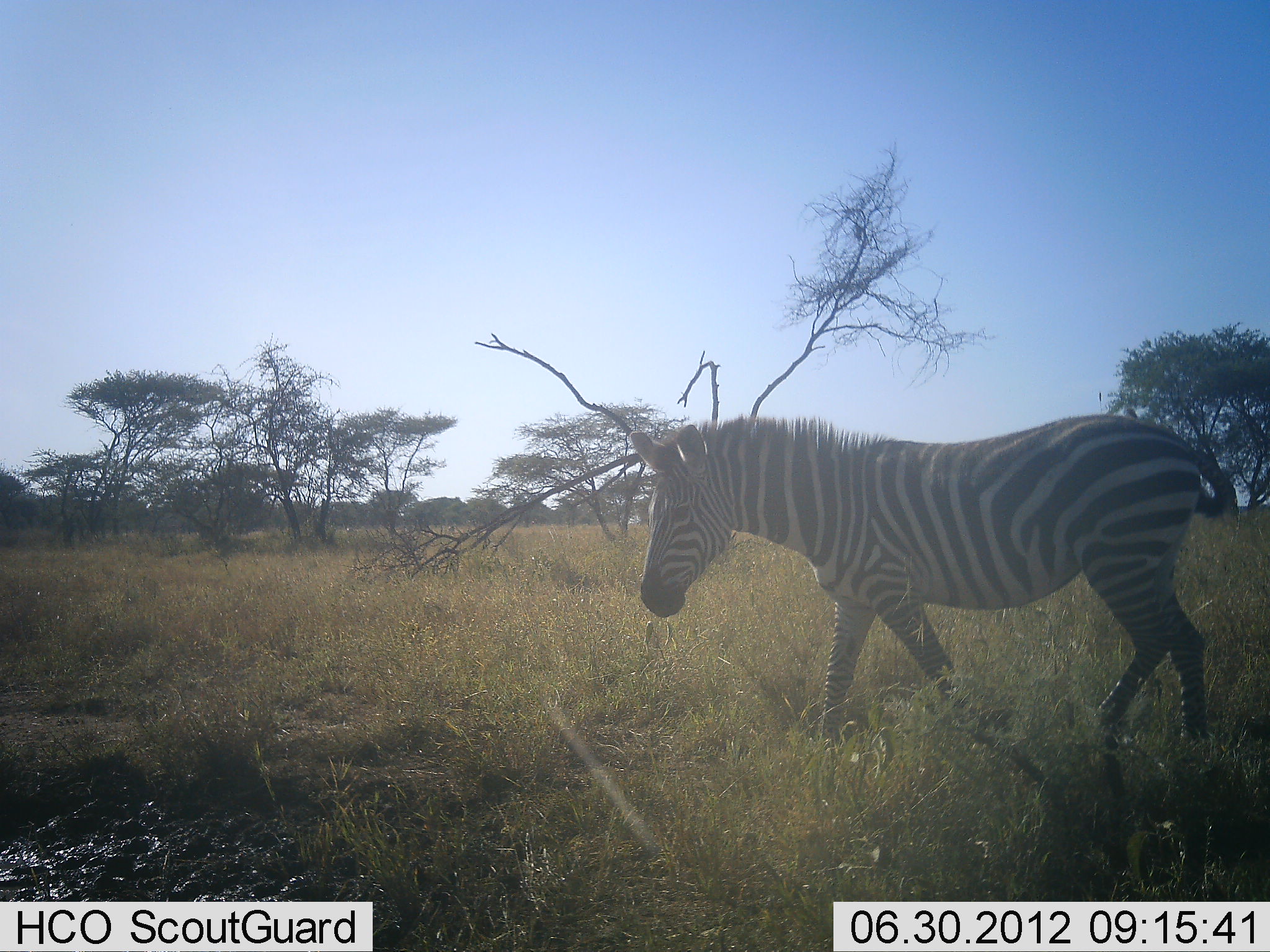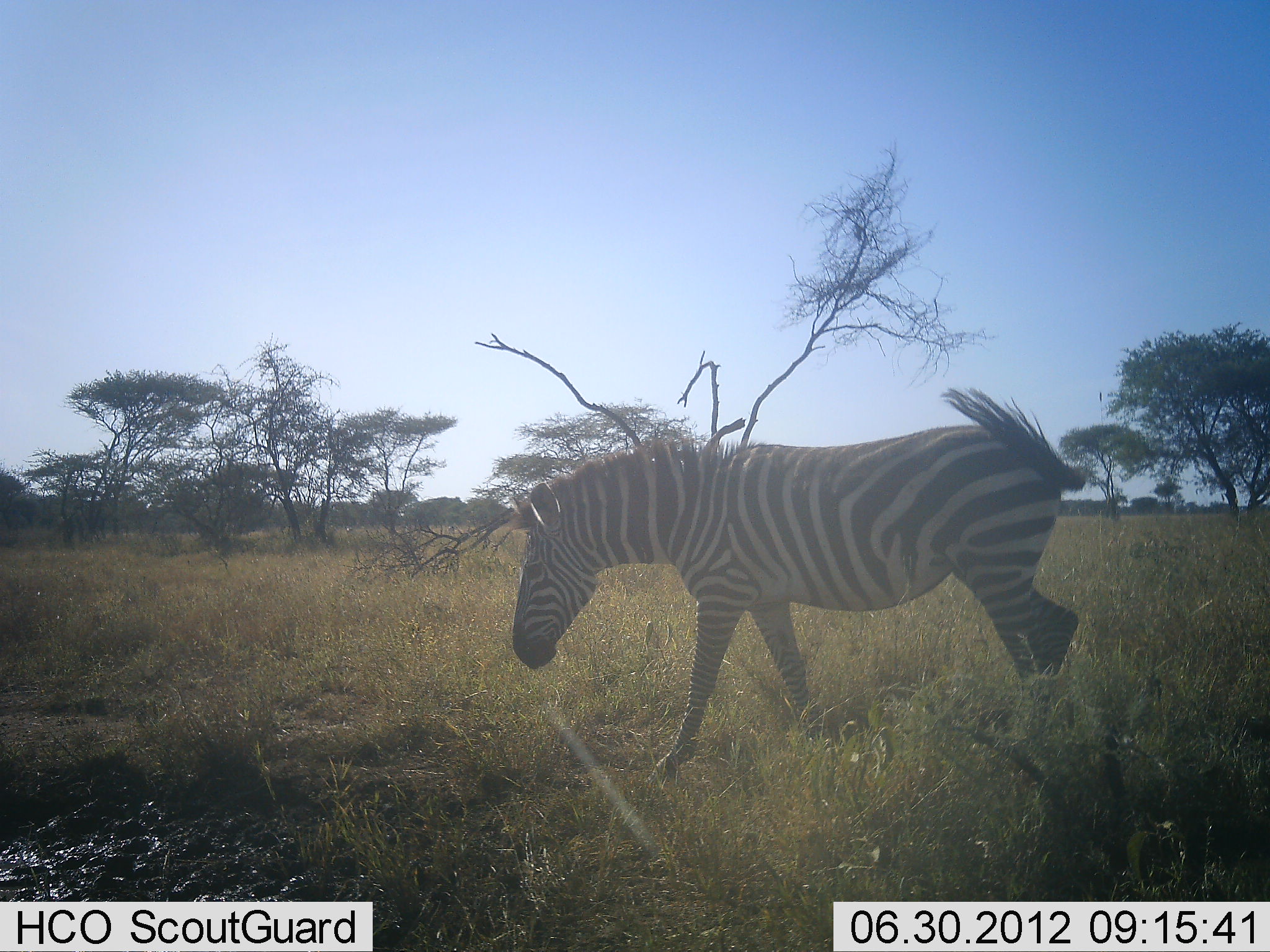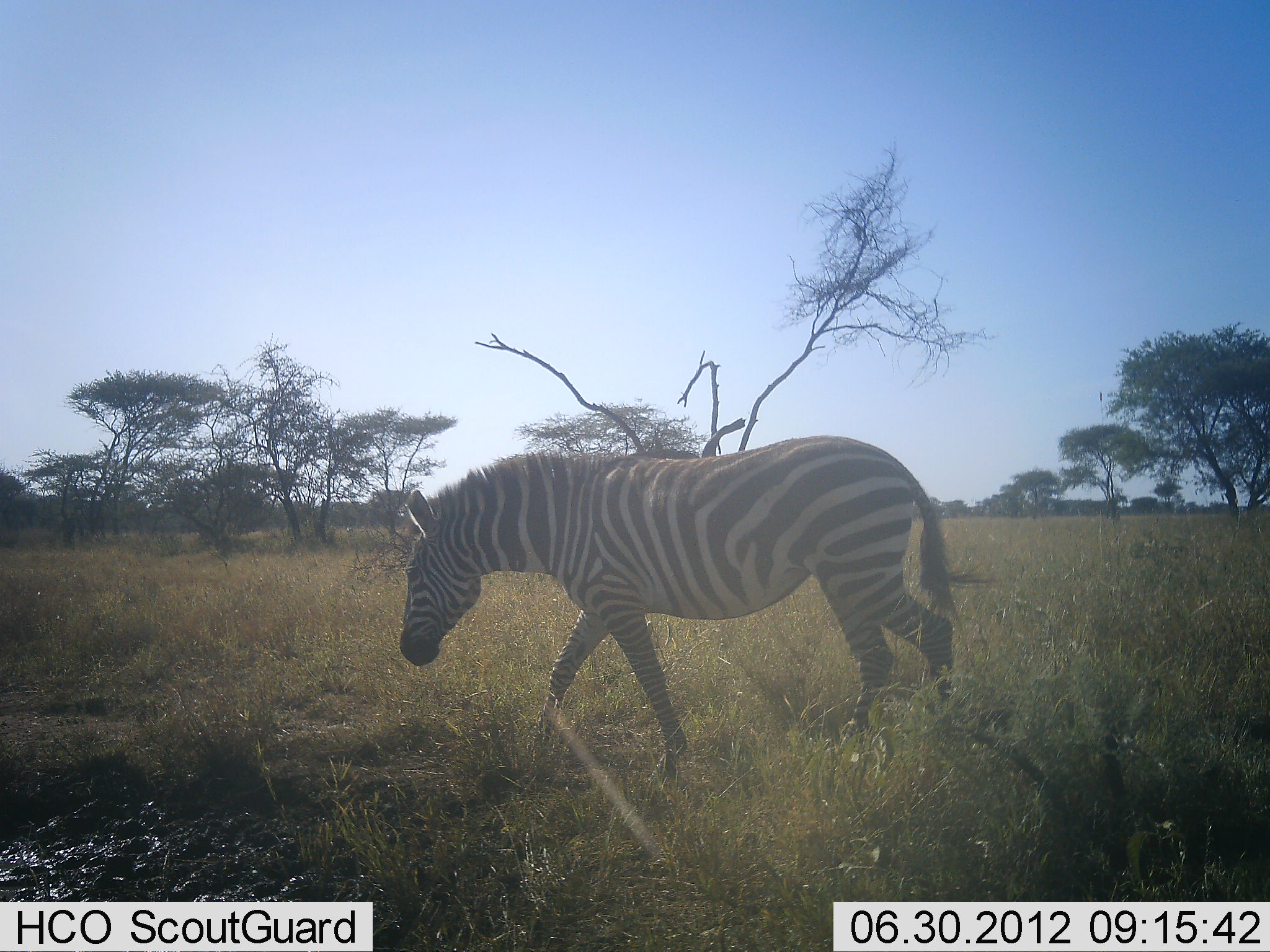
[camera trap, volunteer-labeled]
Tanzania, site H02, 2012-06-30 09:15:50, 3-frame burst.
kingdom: Animalia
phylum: Chordata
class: Mammalia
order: Perissodactyla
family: Equidae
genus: Equus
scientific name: Equus quagga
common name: plains zebra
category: zebra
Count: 1.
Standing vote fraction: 0%.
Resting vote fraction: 0%.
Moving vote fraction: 100%.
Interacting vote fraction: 0%.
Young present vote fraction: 0%.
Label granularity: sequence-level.